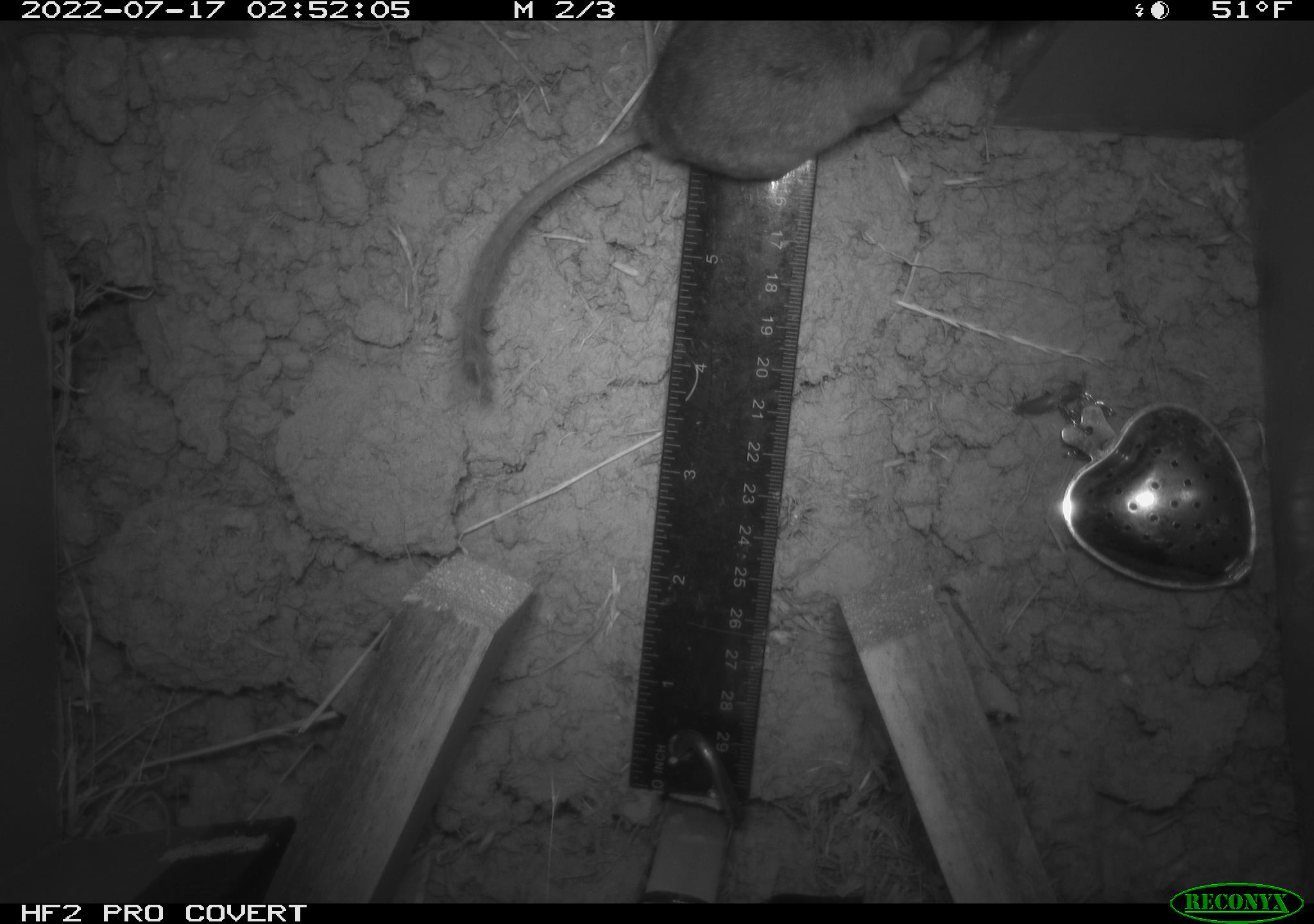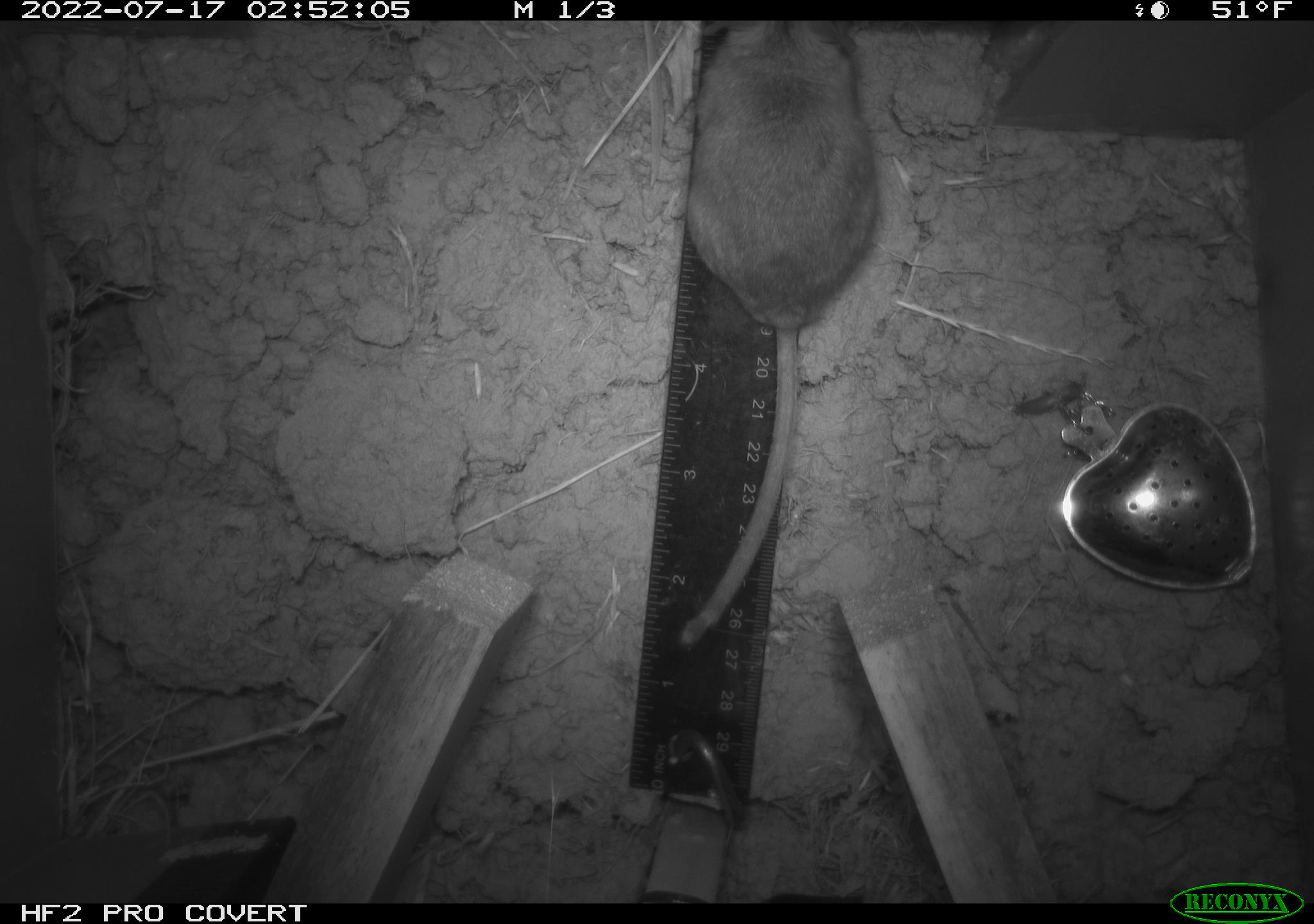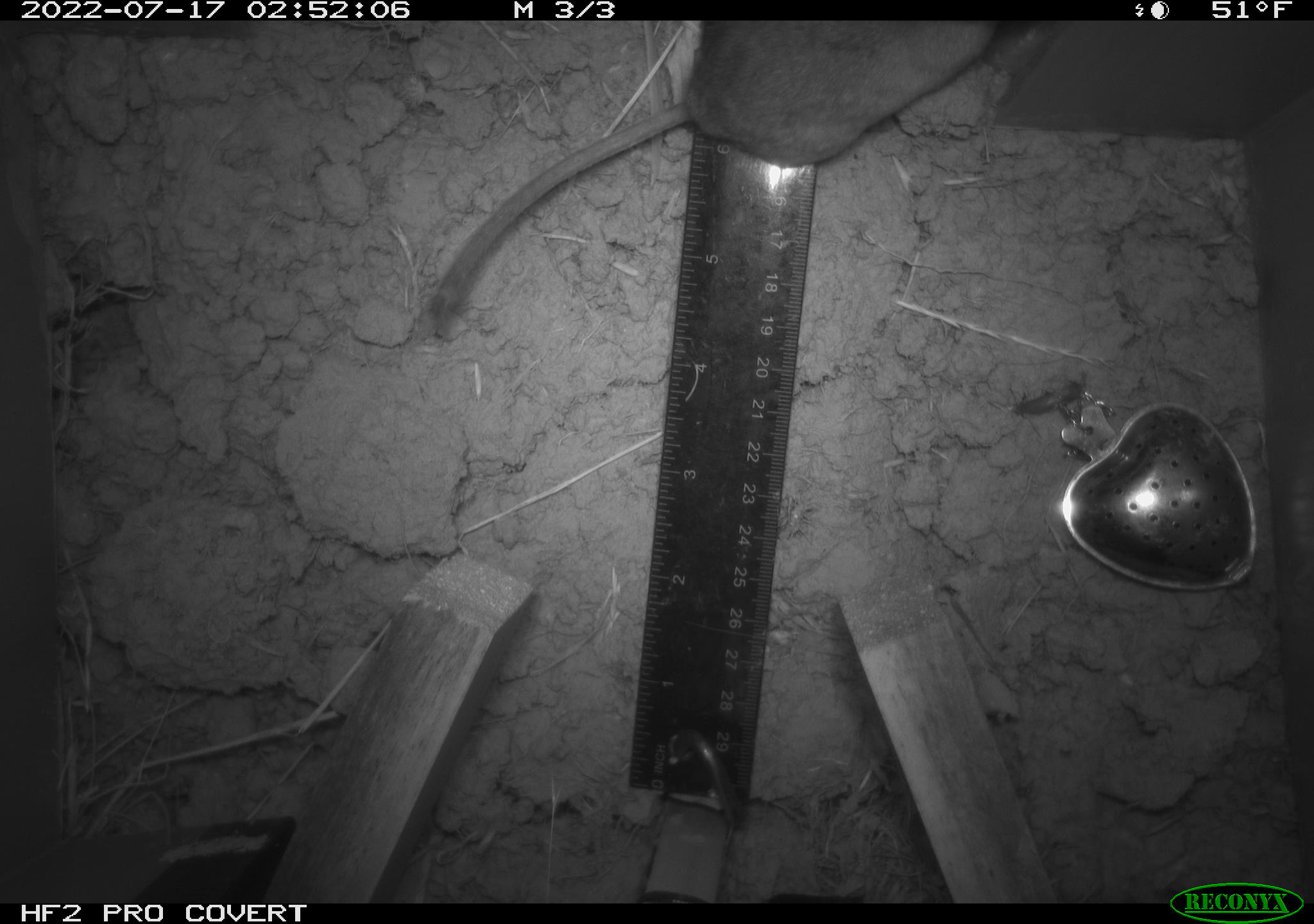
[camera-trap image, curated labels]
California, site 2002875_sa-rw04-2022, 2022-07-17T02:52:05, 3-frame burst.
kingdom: Animalia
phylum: Chordata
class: Mammalia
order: Rodentia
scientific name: Rodentia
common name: mouse species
Mouse species (Rodentia).